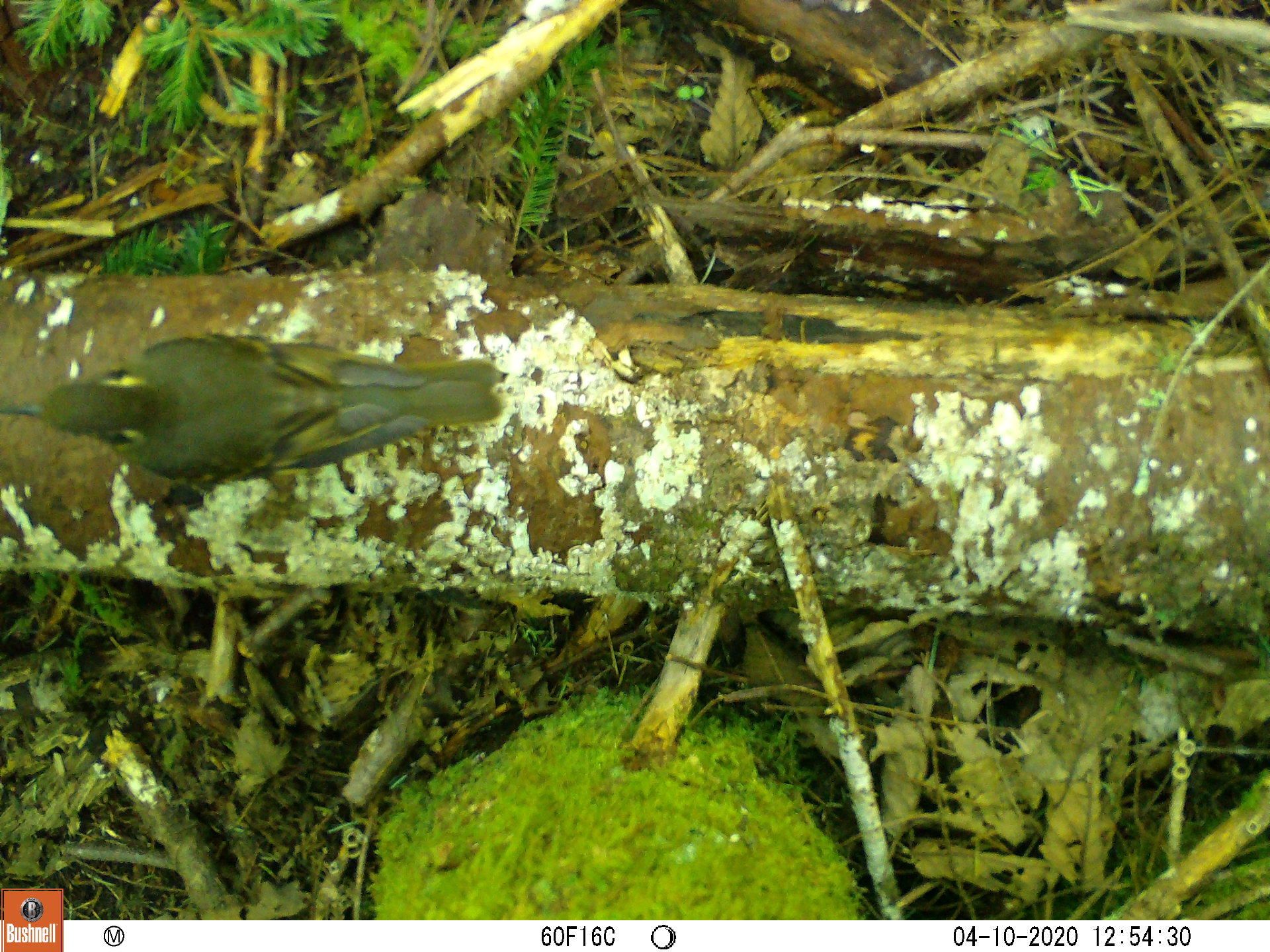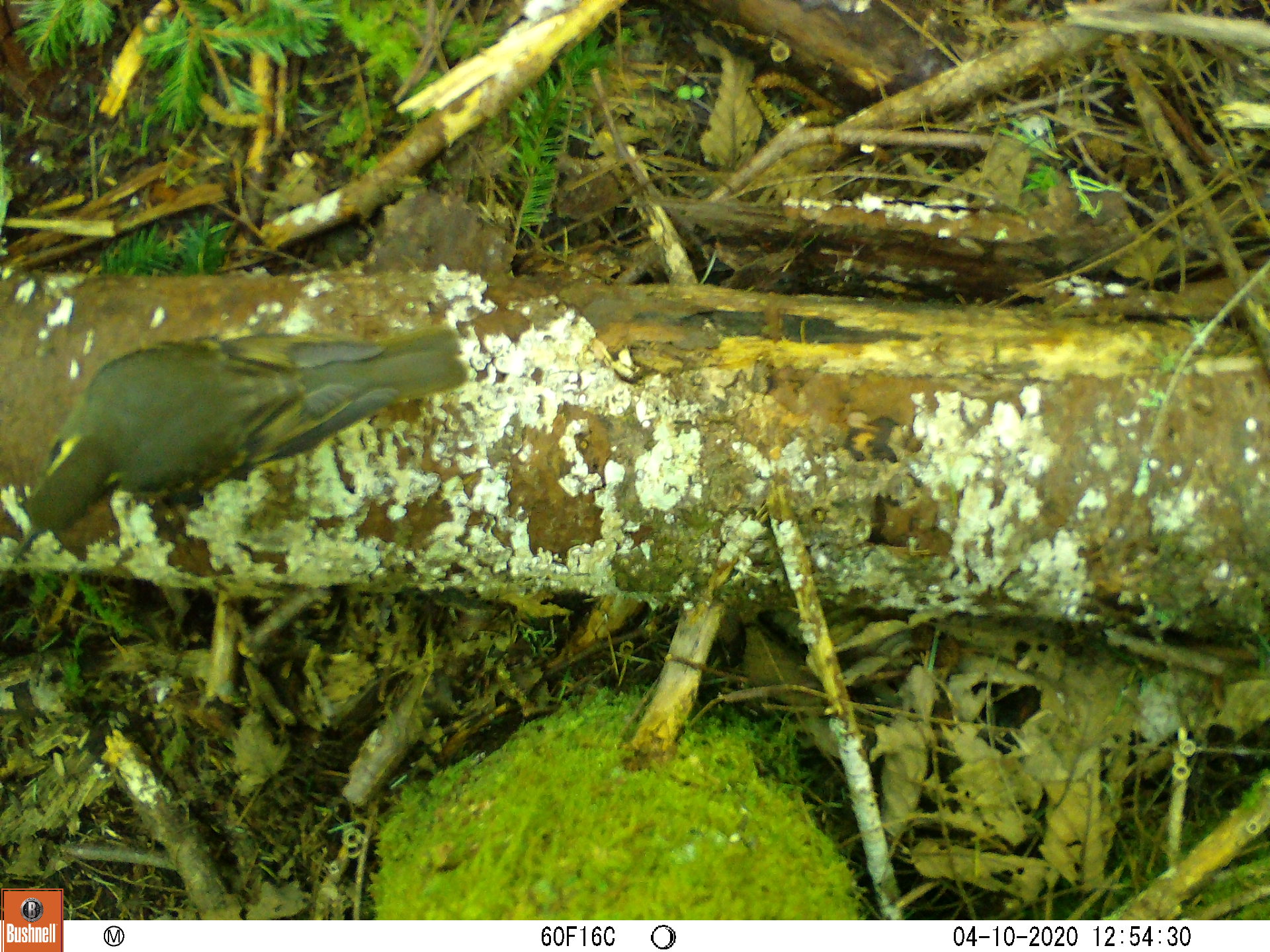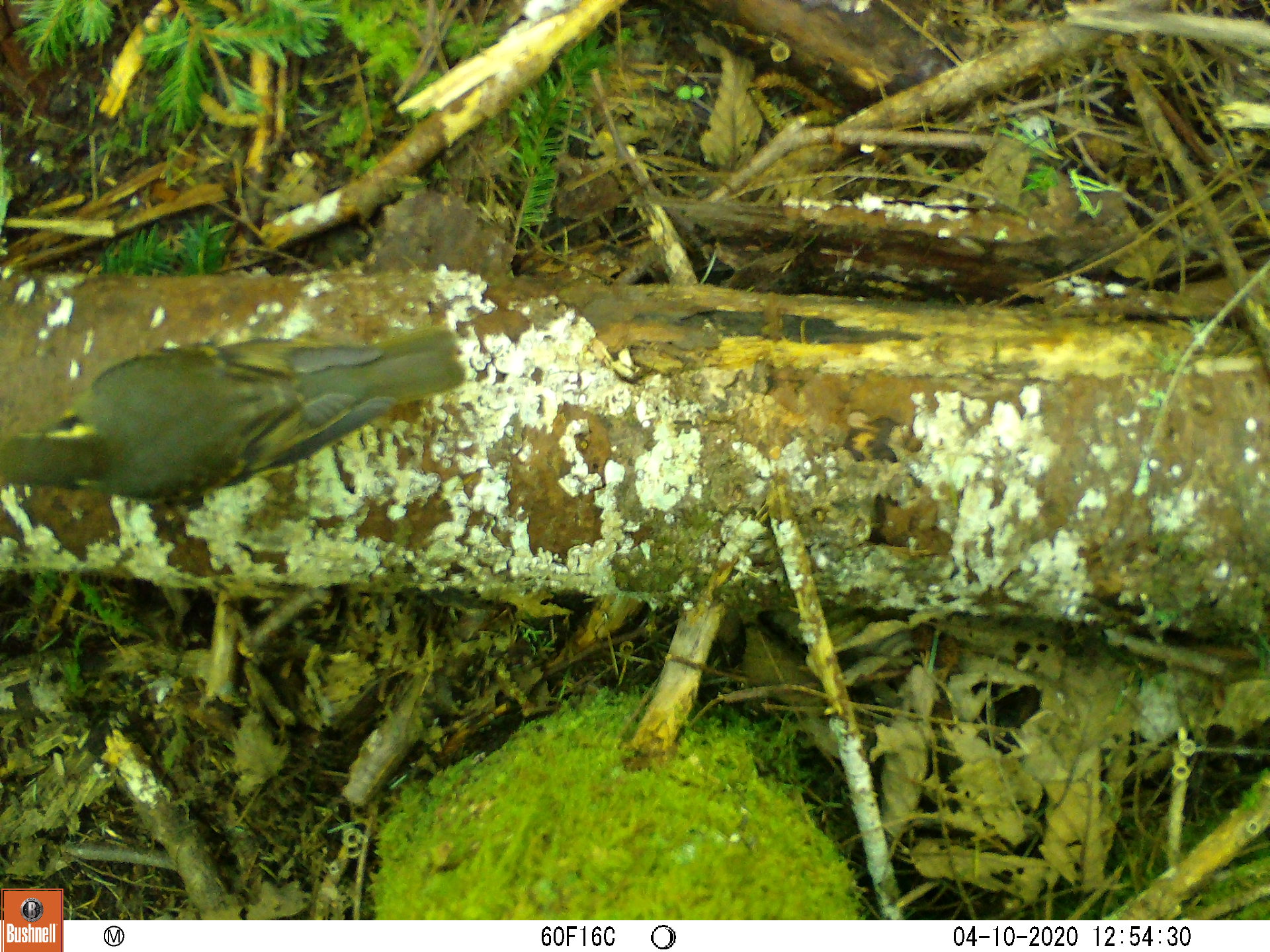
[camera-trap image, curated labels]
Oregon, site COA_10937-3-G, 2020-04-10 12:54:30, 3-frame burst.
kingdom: Animalia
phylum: Chordata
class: Aves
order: Passeriformes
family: Turdidae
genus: Ixoreus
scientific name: Ixoreus naevius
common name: varied thrush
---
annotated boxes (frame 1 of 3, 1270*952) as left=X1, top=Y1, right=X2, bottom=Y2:
varied thrush: left=8, top=330, right=506, bottom=488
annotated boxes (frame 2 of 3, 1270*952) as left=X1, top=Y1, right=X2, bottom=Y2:
varied thrush: left=22, top=328, right=473, bottom=541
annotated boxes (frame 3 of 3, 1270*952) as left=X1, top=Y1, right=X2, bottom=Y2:
varied thrush: left=0, top=330, right=464, bottom=501